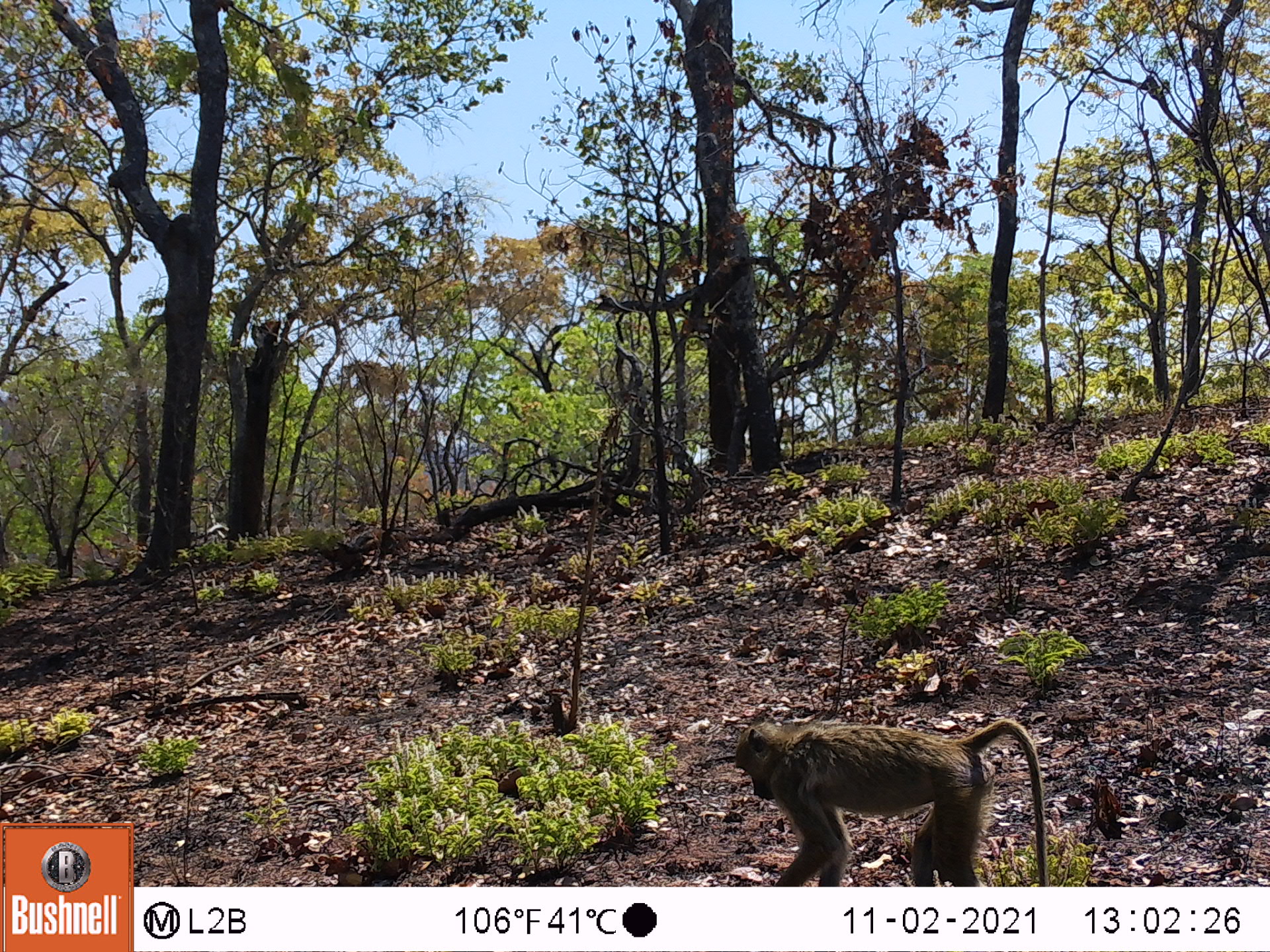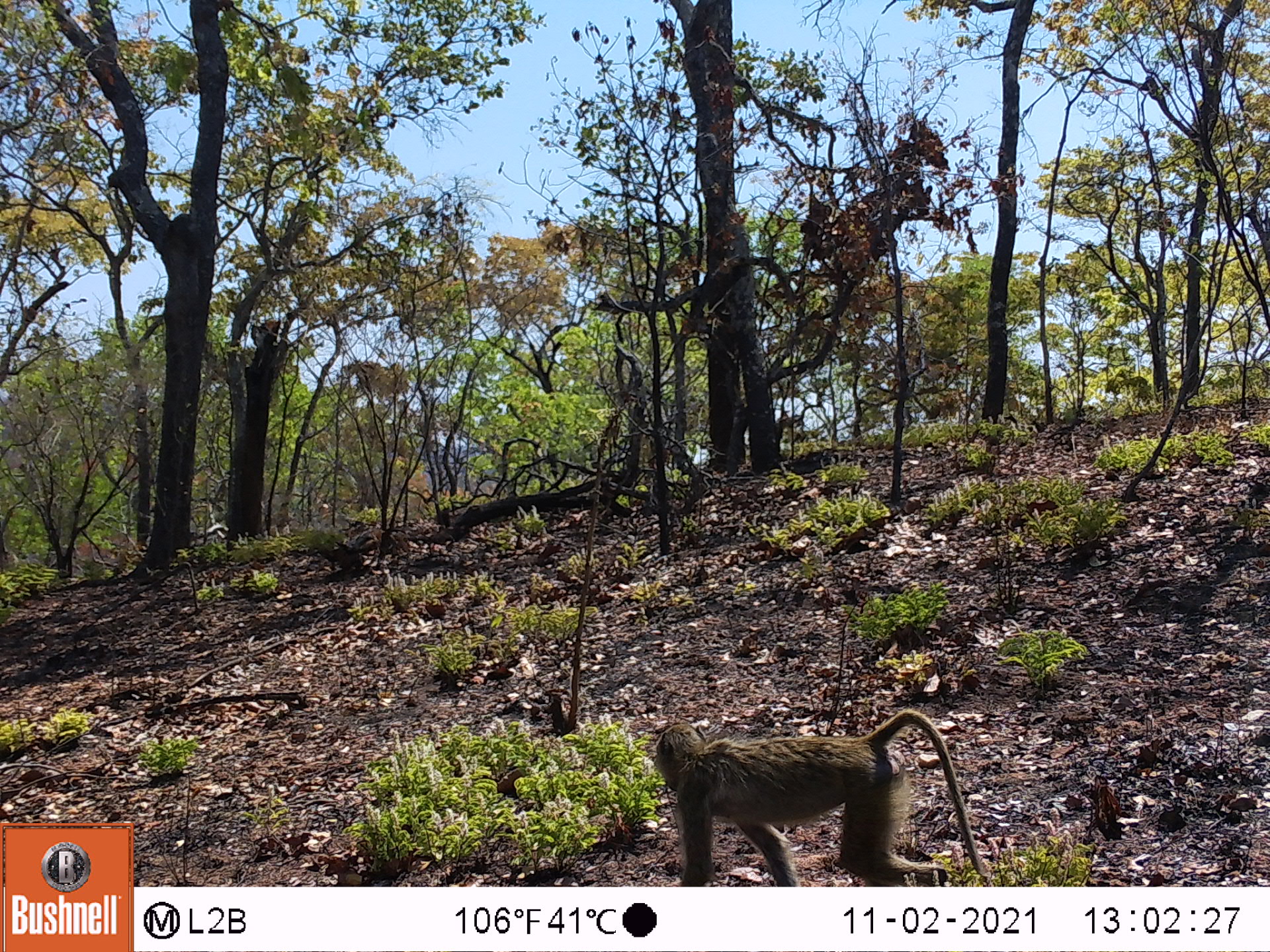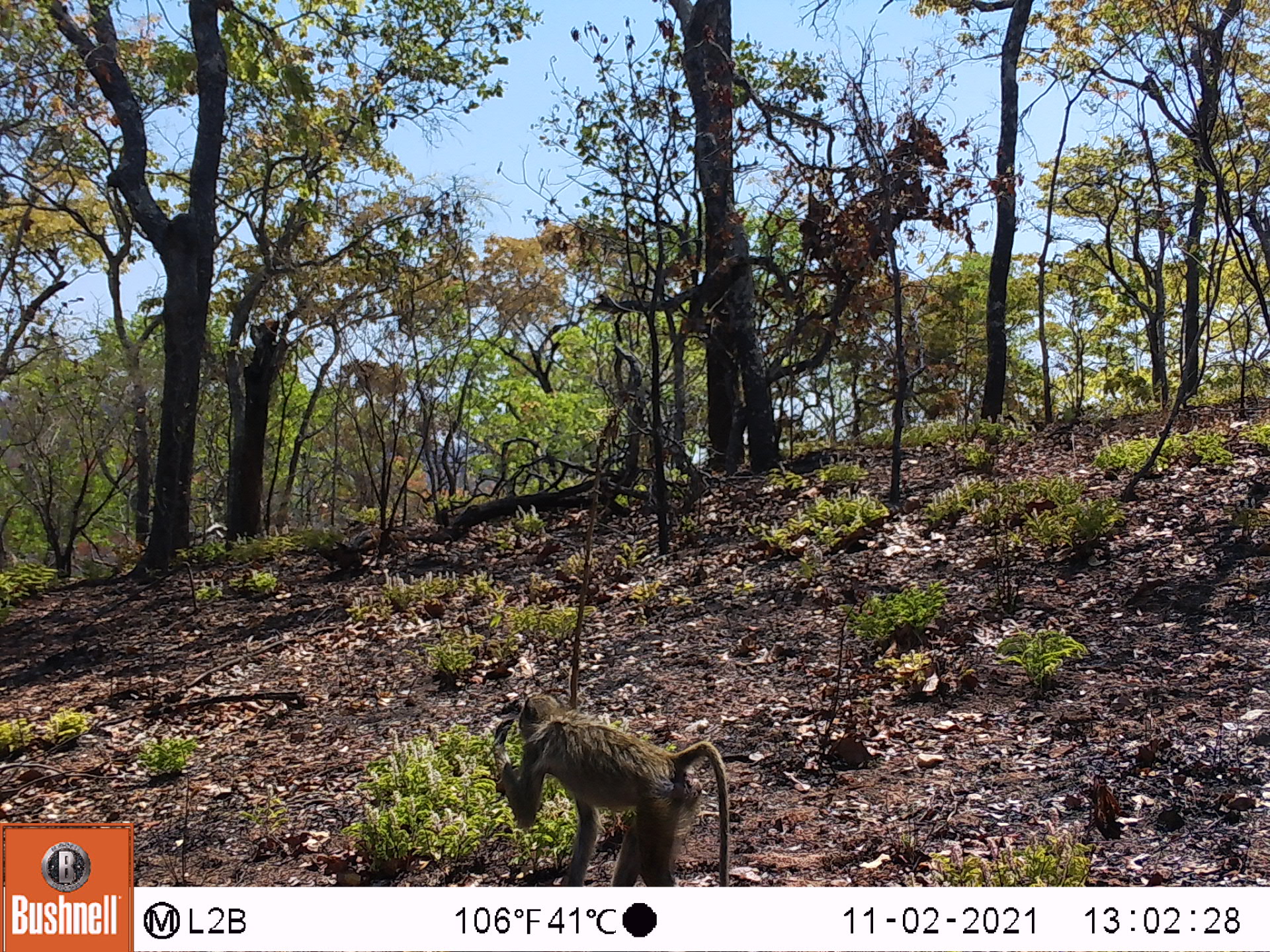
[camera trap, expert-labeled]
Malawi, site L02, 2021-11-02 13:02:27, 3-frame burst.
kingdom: Animalia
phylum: Chordata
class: Mammalia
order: Primates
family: Cercopithecidae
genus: Papio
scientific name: Papio cynocephalus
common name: yellow baboon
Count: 1.